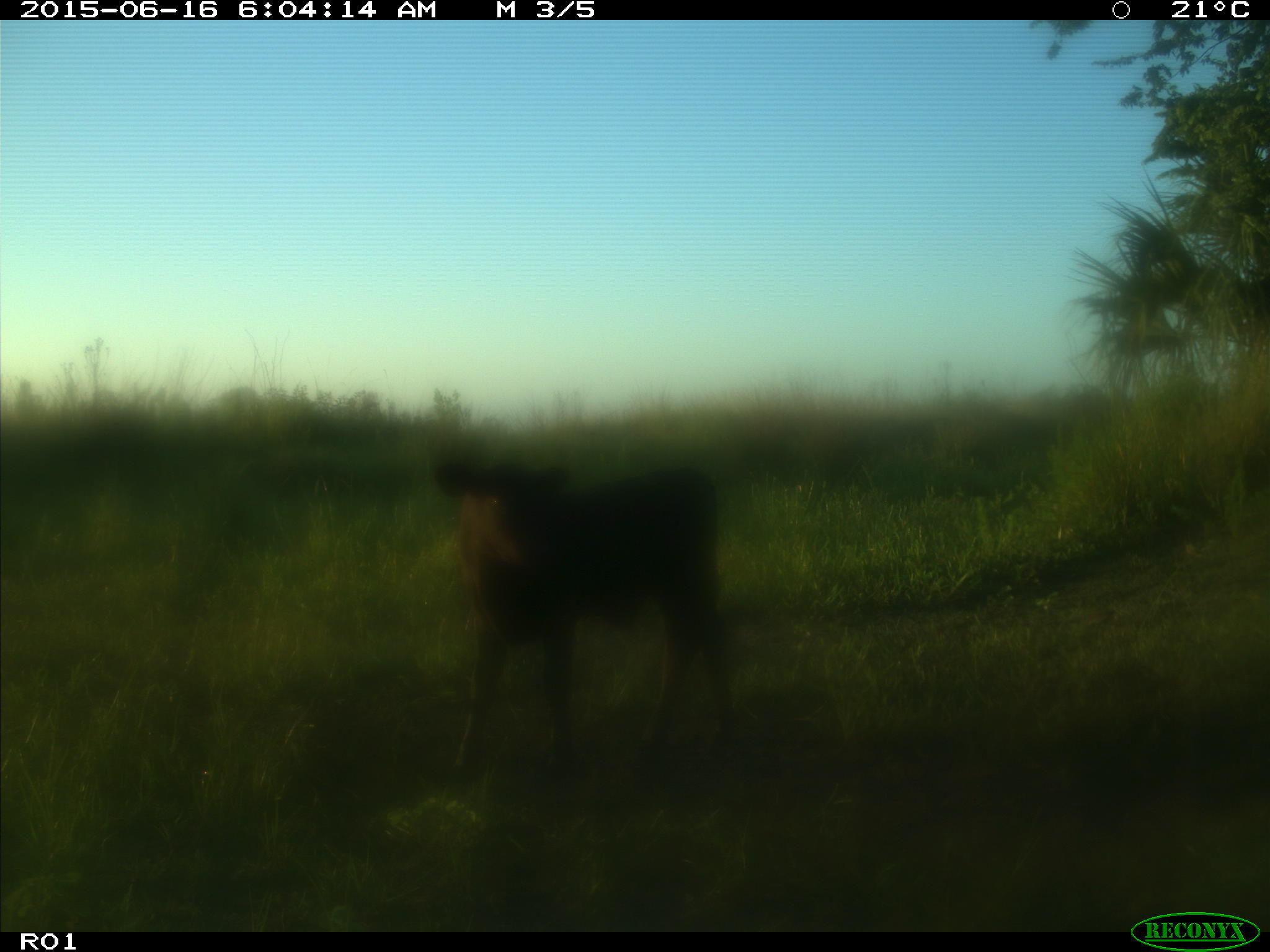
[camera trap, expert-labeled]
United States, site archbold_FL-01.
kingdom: Animalia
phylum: Chordata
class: Mammalia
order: Artiodactyla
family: Bovidae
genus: Bos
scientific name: Bos taurus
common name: domestic cow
Bos taurus (domestic cow).